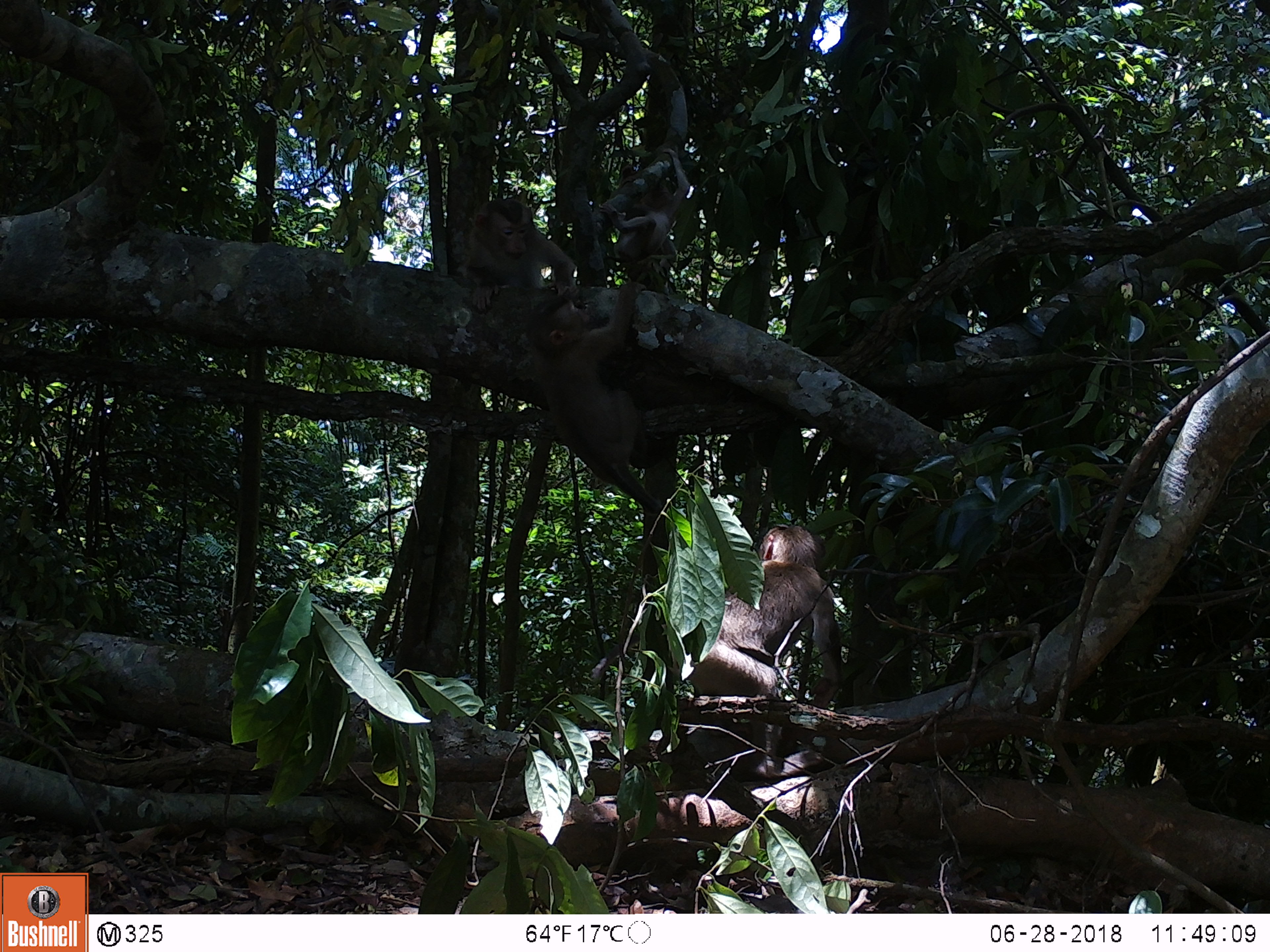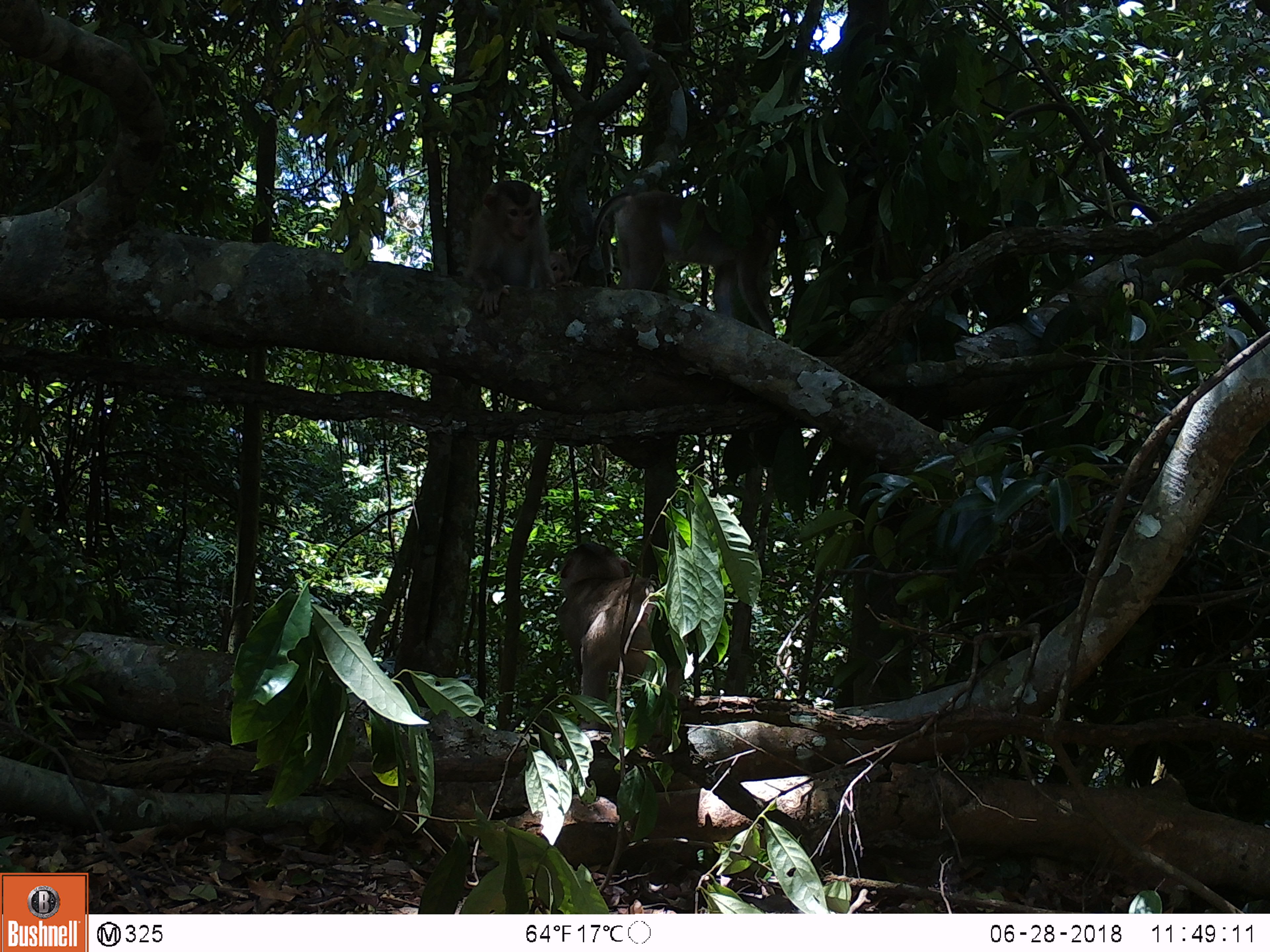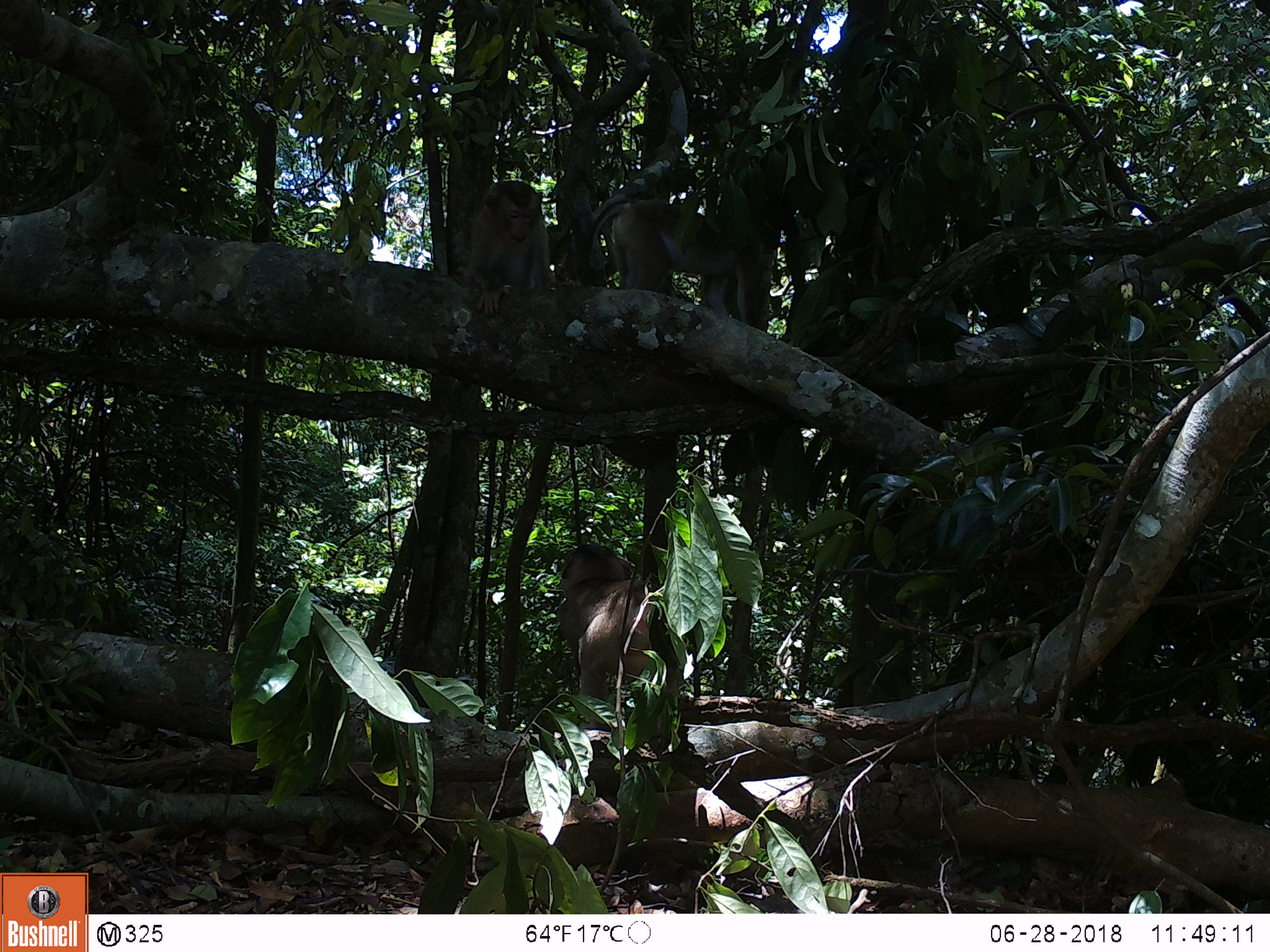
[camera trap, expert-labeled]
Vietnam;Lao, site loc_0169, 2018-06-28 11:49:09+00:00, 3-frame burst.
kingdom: Animalia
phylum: Chordata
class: Mammalia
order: Primates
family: Cercopithecidae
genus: Macaca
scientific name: Macaca nemestrina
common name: pig-tailed macaque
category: pig tailed macaque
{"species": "pig tailed macaque (pig-tailed macaque) (Macaca nemestrina)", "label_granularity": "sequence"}